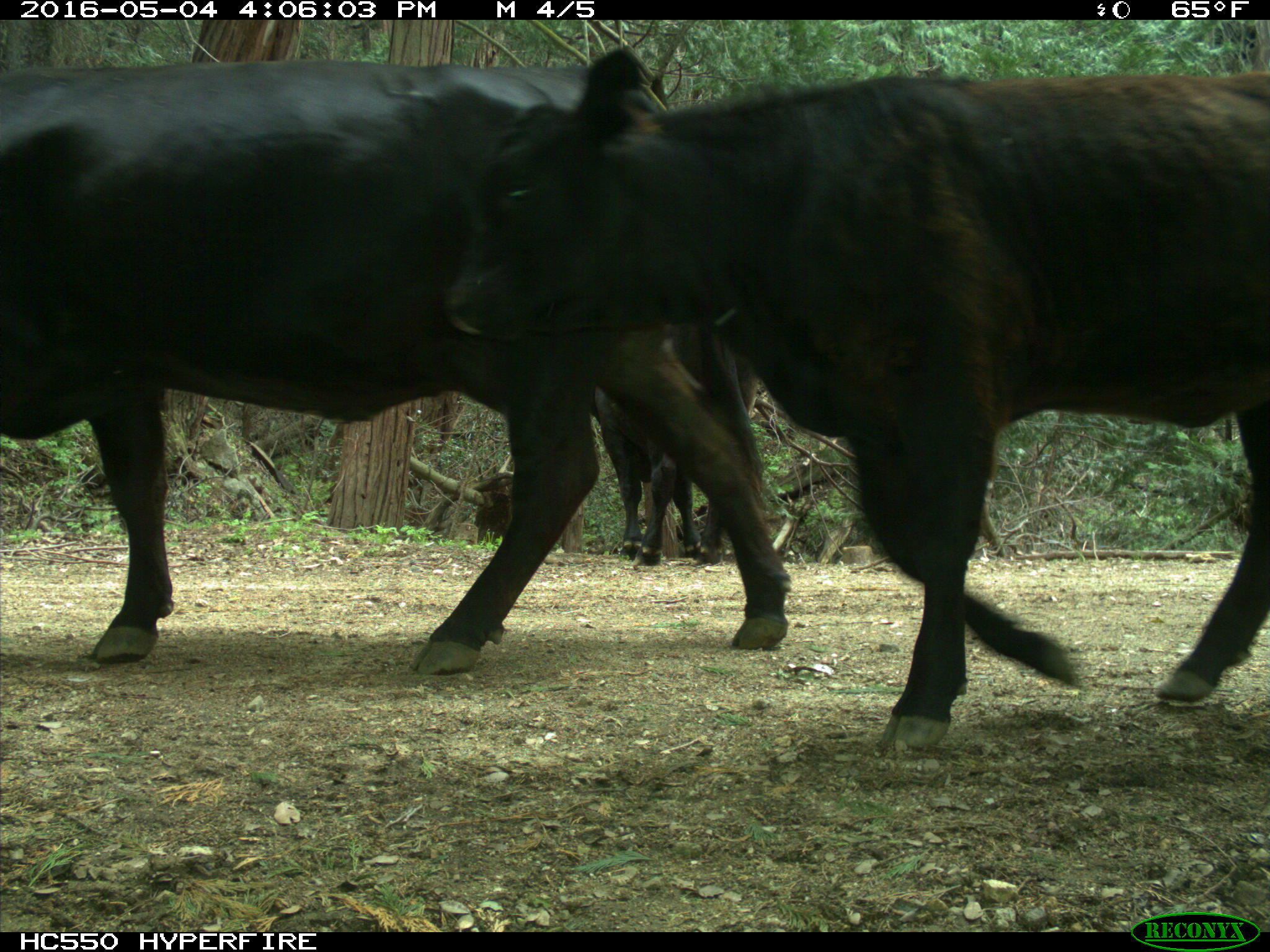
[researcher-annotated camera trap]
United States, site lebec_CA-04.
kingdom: Animalia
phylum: Chordata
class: Mammalia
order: Artiodactyla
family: Bovidae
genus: Bos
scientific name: Bos taurus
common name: domestic cow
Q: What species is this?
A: Bos taurus (domestic cow).